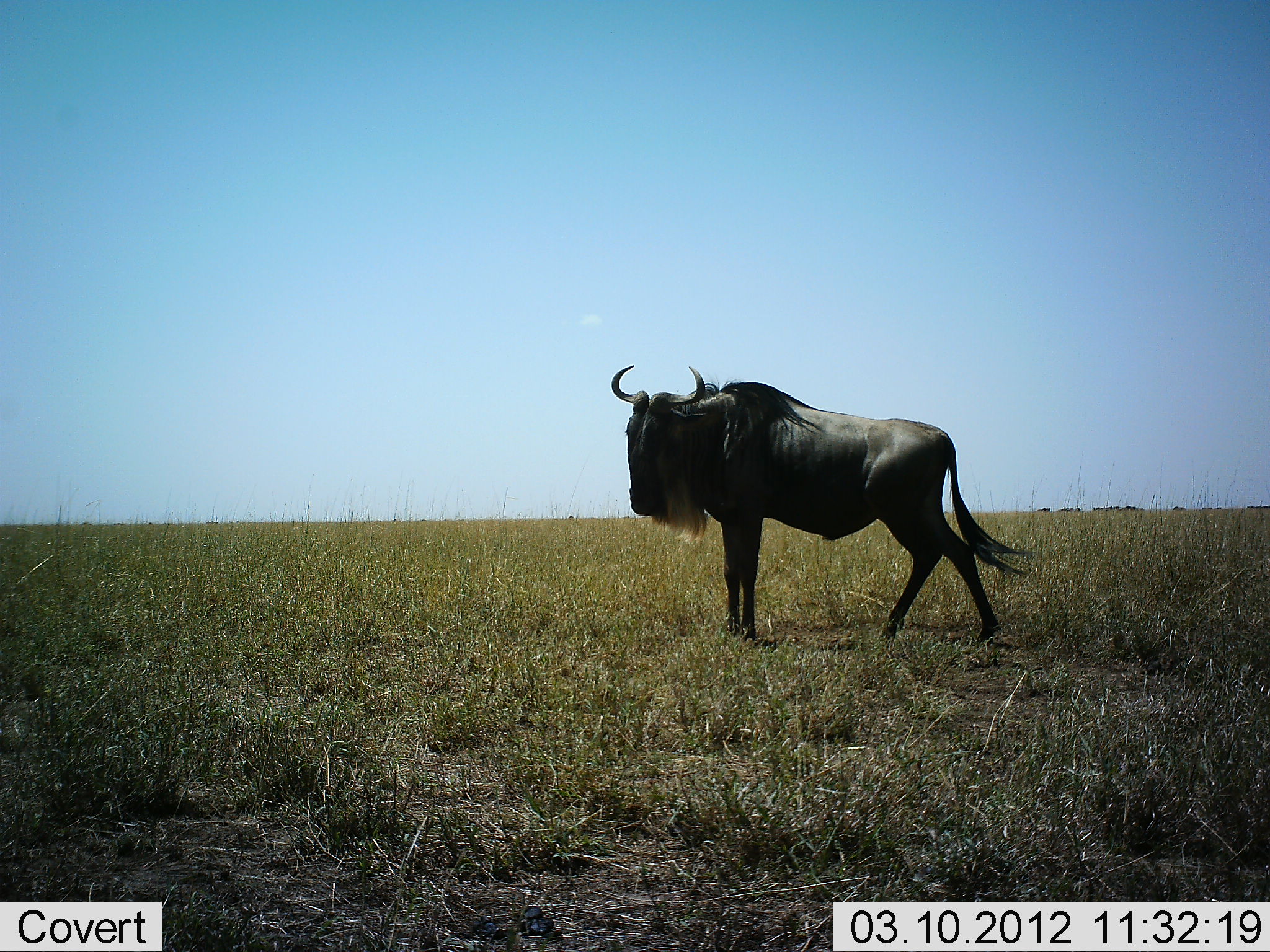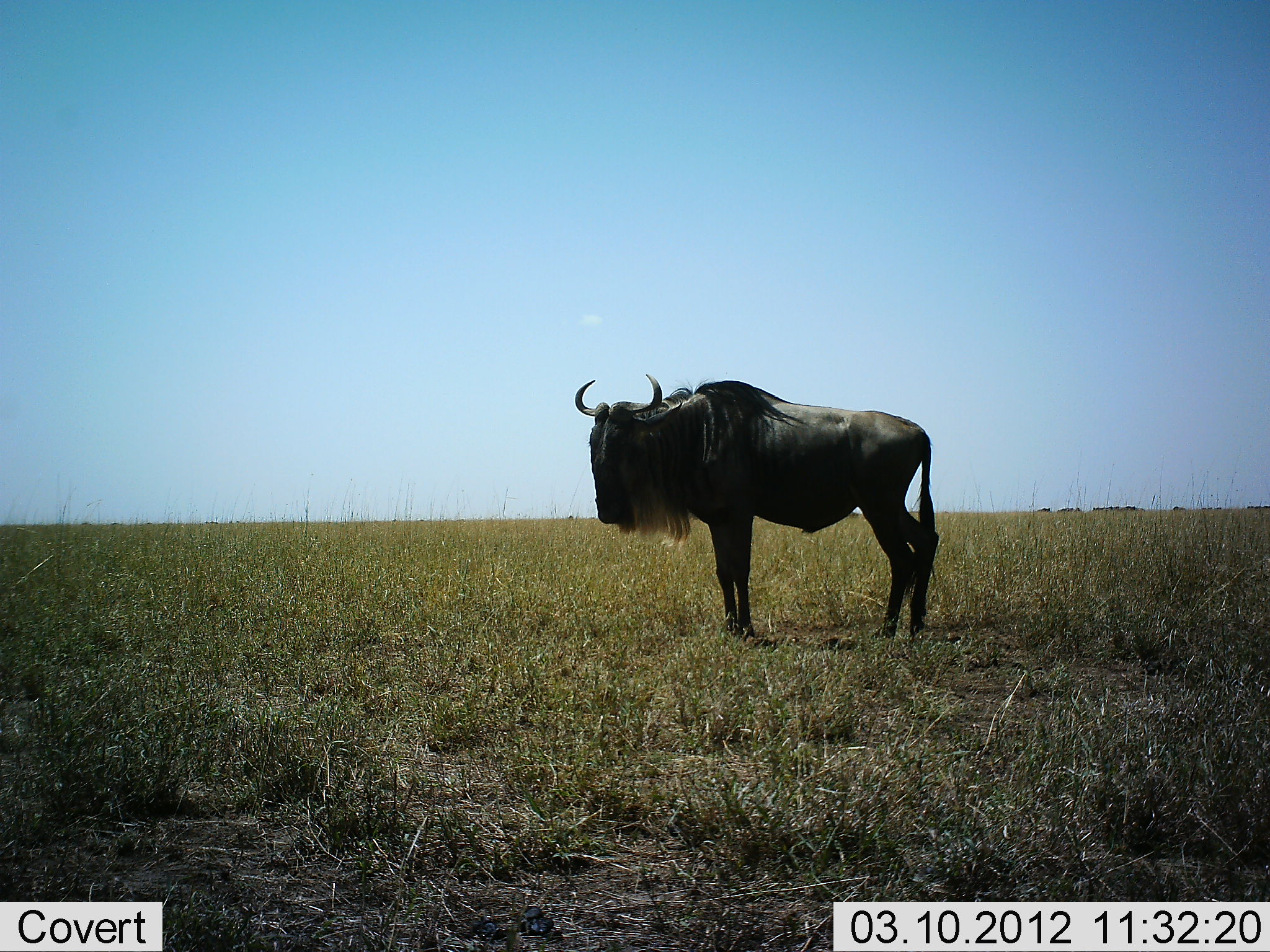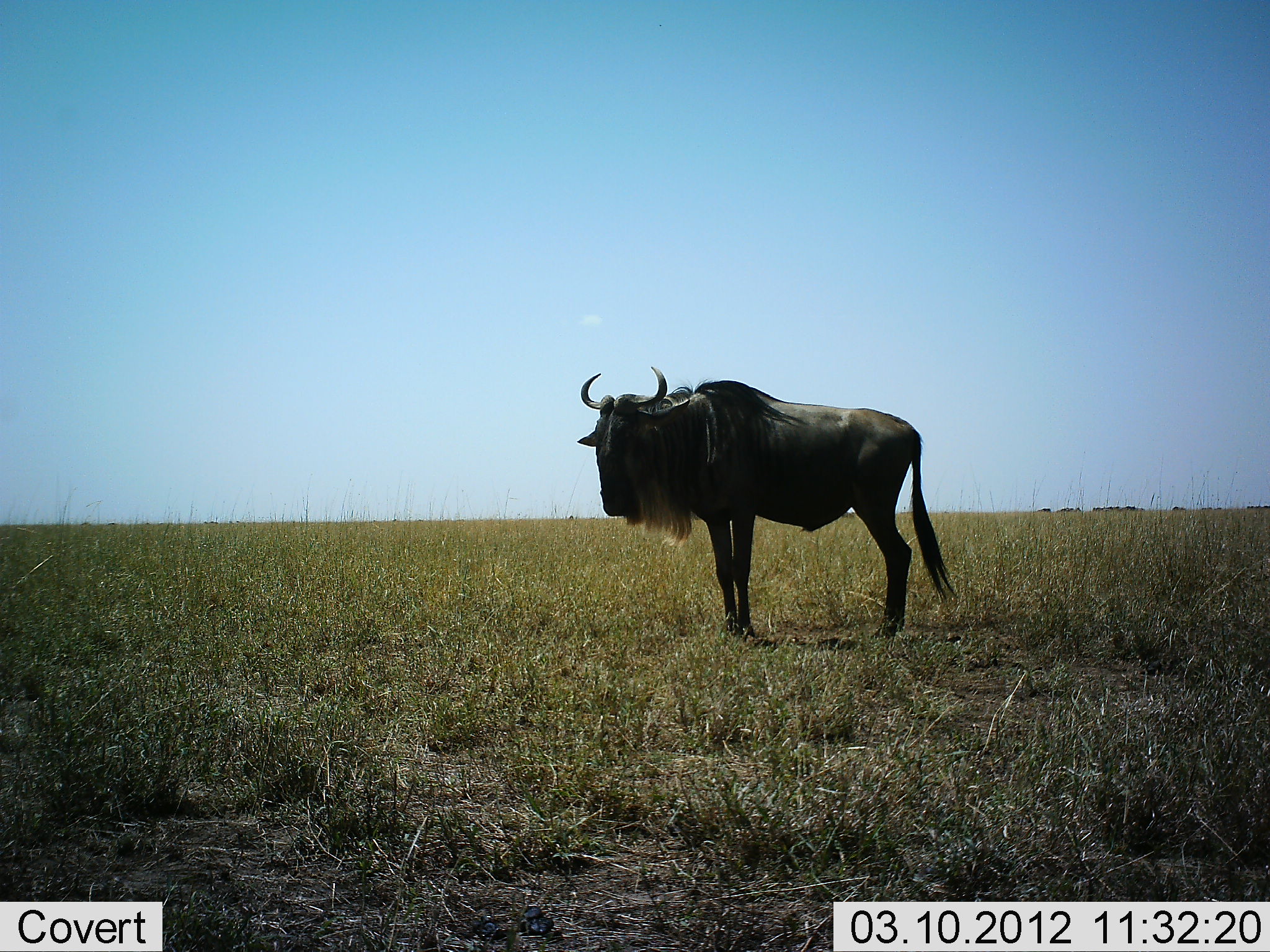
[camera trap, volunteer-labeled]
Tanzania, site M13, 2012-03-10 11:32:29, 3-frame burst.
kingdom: Animalia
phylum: Chordata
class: Mammalia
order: Artiodactyla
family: Bovidae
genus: Connochaetes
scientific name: Connochaetes taurinus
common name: blue wildebeest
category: wildebeest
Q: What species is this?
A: Wildebeest (blue wildebeest) (Connochaetes taurinus).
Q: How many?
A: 1.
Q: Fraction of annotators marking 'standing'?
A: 92%.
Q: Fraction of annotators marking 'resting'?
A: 0%.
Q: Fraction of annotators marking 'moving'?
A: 8%.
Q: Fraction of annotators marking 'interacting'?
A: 0%.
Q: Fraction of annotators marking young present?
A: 0%.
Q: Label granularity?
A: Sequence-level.